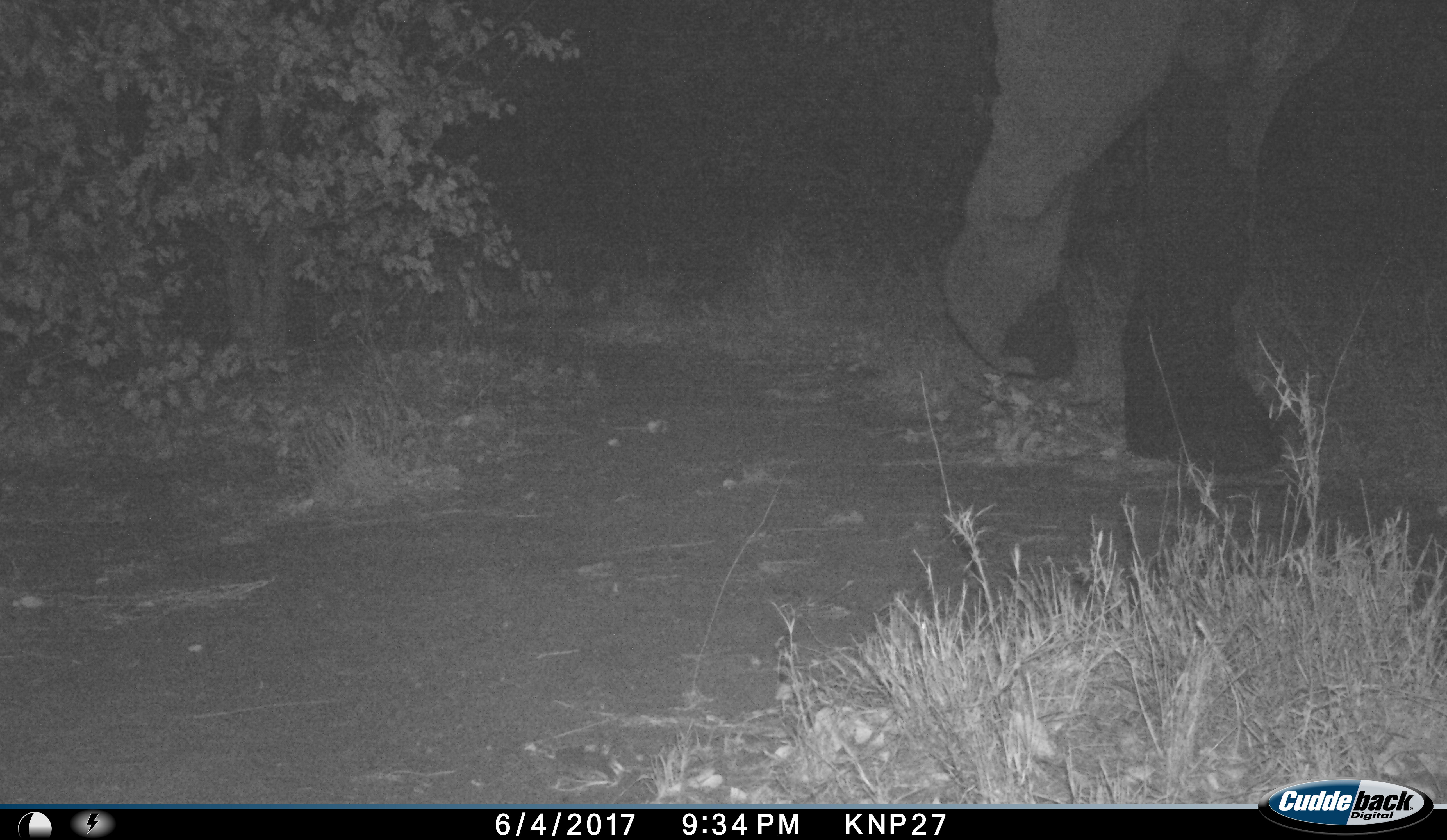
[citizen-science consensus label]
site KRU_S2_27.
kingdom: Animalia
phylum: Chordata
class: Mammalia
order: Proboscidea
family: Elephantidae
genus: Loxodonta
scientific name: Loxodonta africana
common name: african bush elephant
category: elephant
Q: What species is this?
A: Elephant (african bush elephant) (Loxodonta africana).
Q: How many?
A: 1.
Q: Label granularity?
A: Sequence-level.